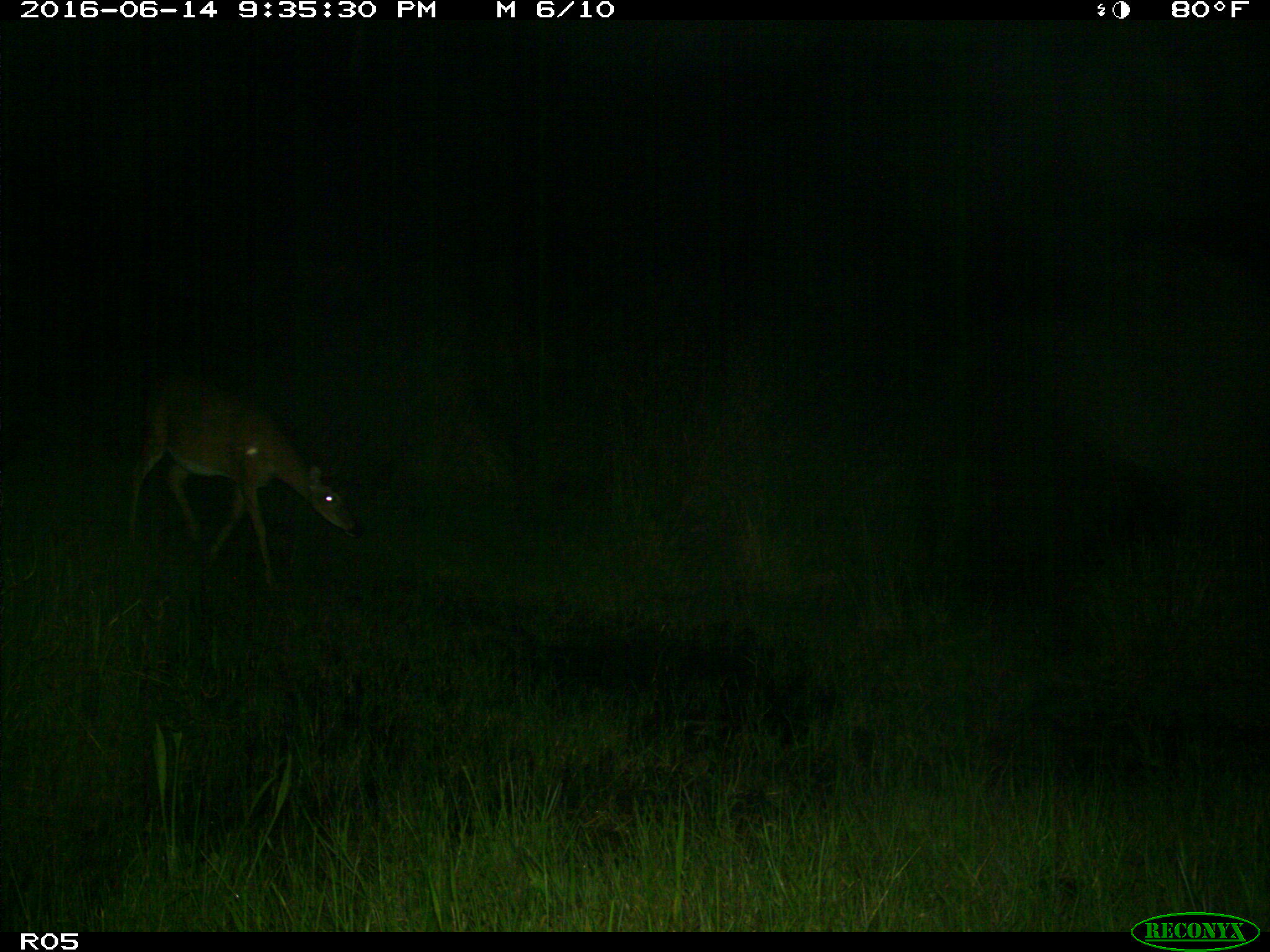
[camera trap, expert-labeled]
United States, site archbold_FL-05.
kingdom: Animalia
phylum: Chordata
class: Mammalia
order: Artiodactyla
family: Cervidae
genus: Odocoileus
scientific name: Odocoileus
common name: deer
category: unidentified deer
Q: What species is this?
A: Unidentified deer (deer) (Odocoileus).